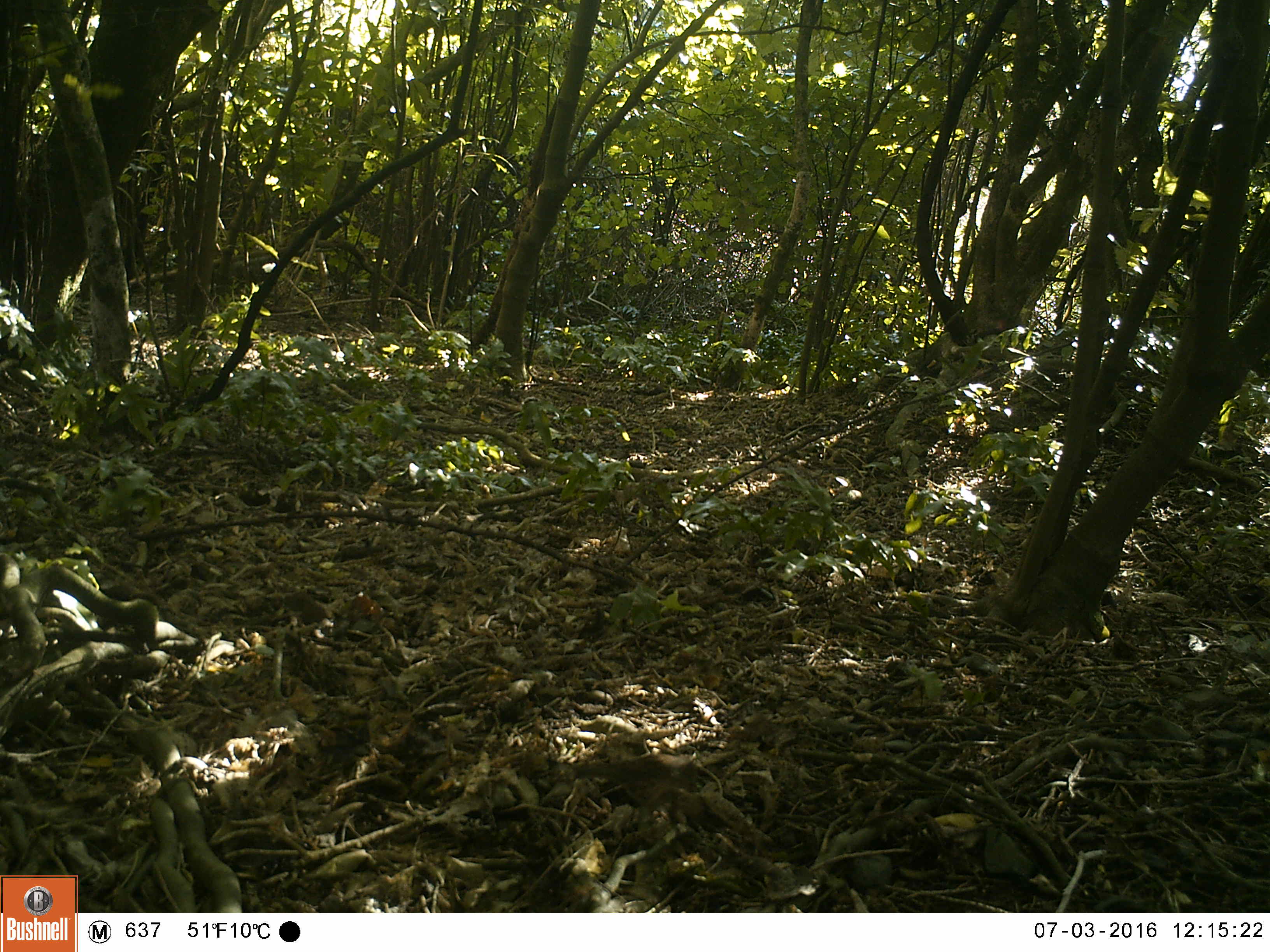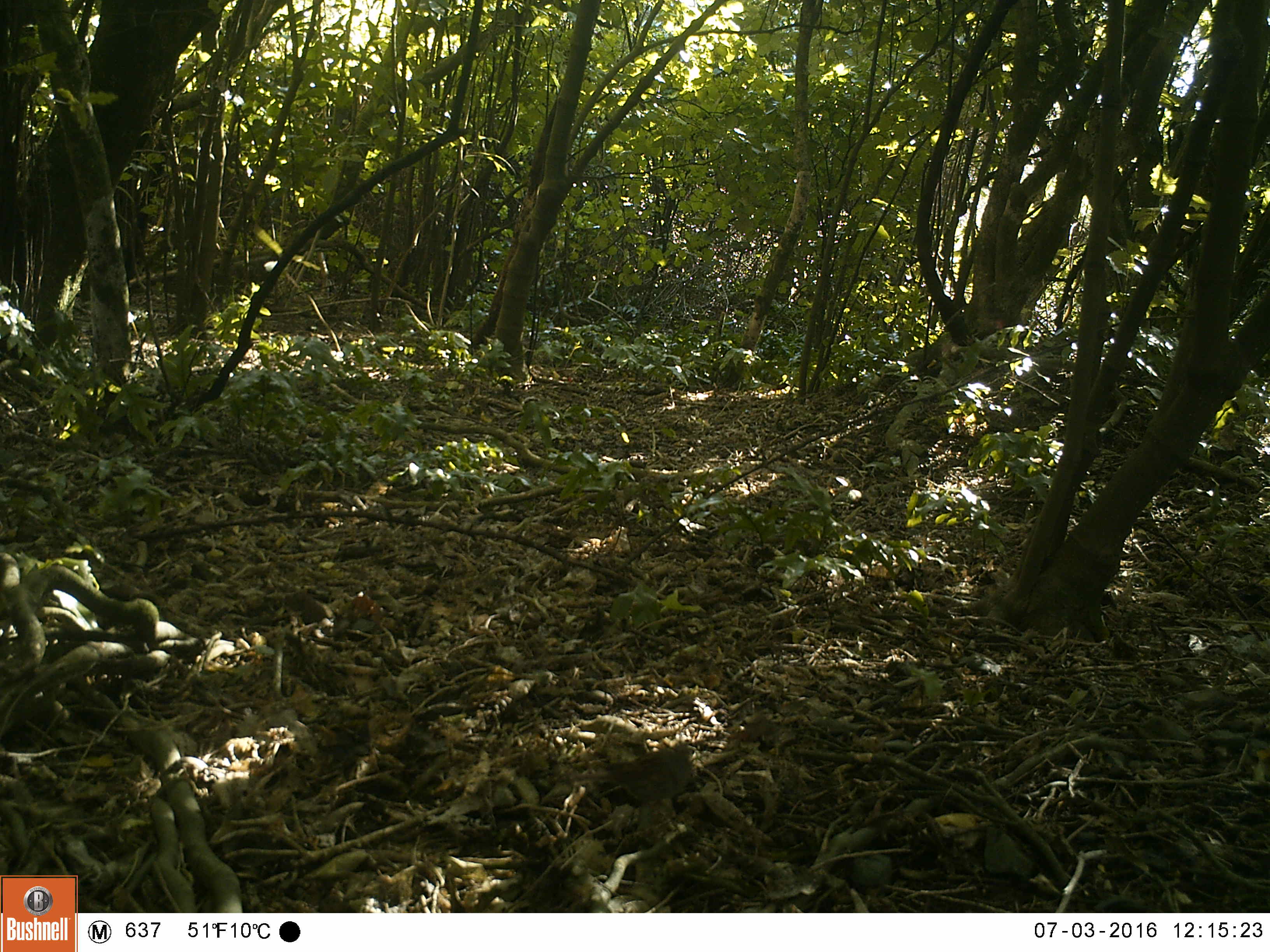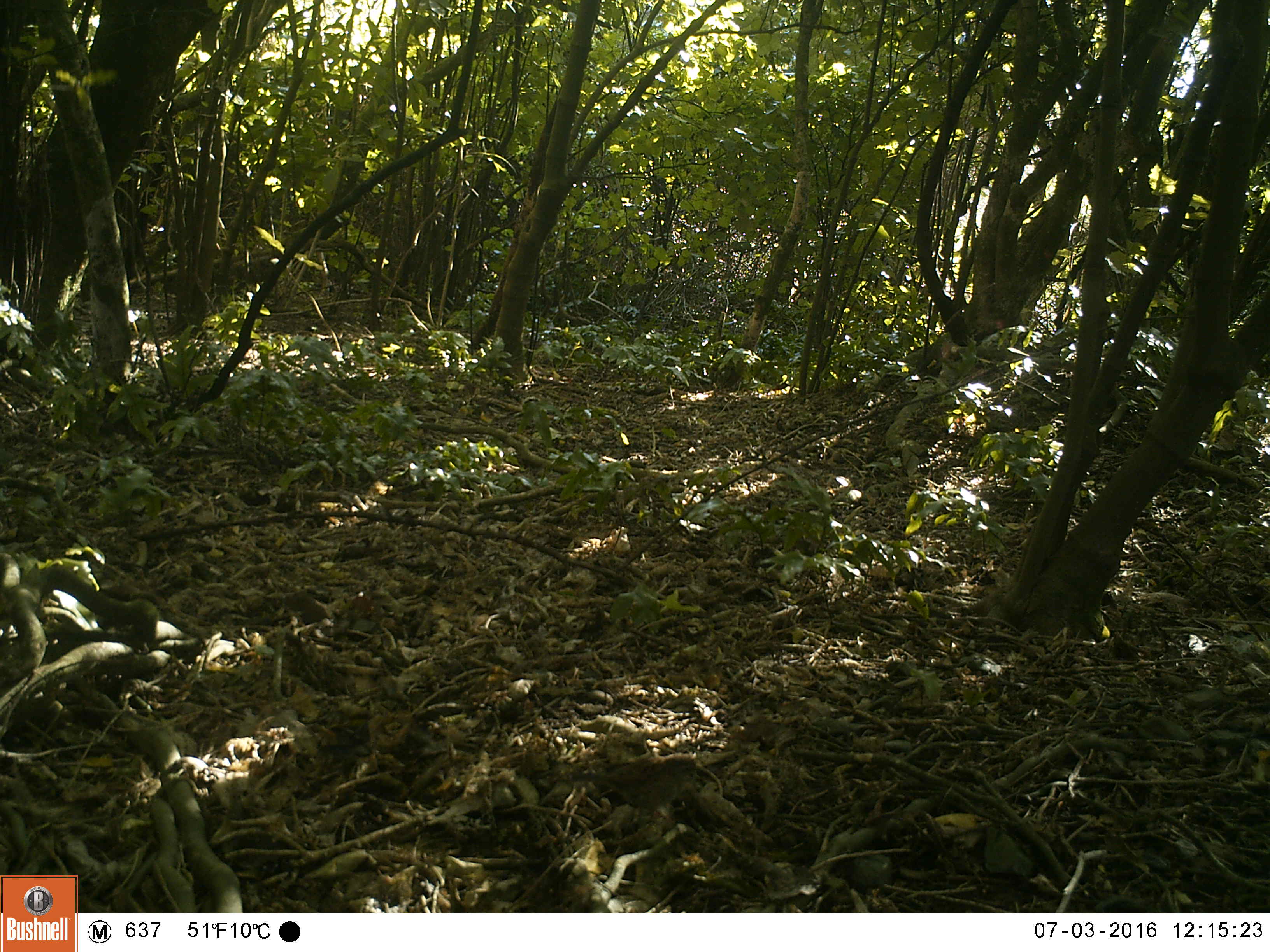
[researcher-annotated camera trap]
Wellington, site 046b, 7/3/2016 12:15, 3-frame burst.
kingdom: Animalia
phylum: Chordata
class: Aves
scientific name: Aves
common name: bird